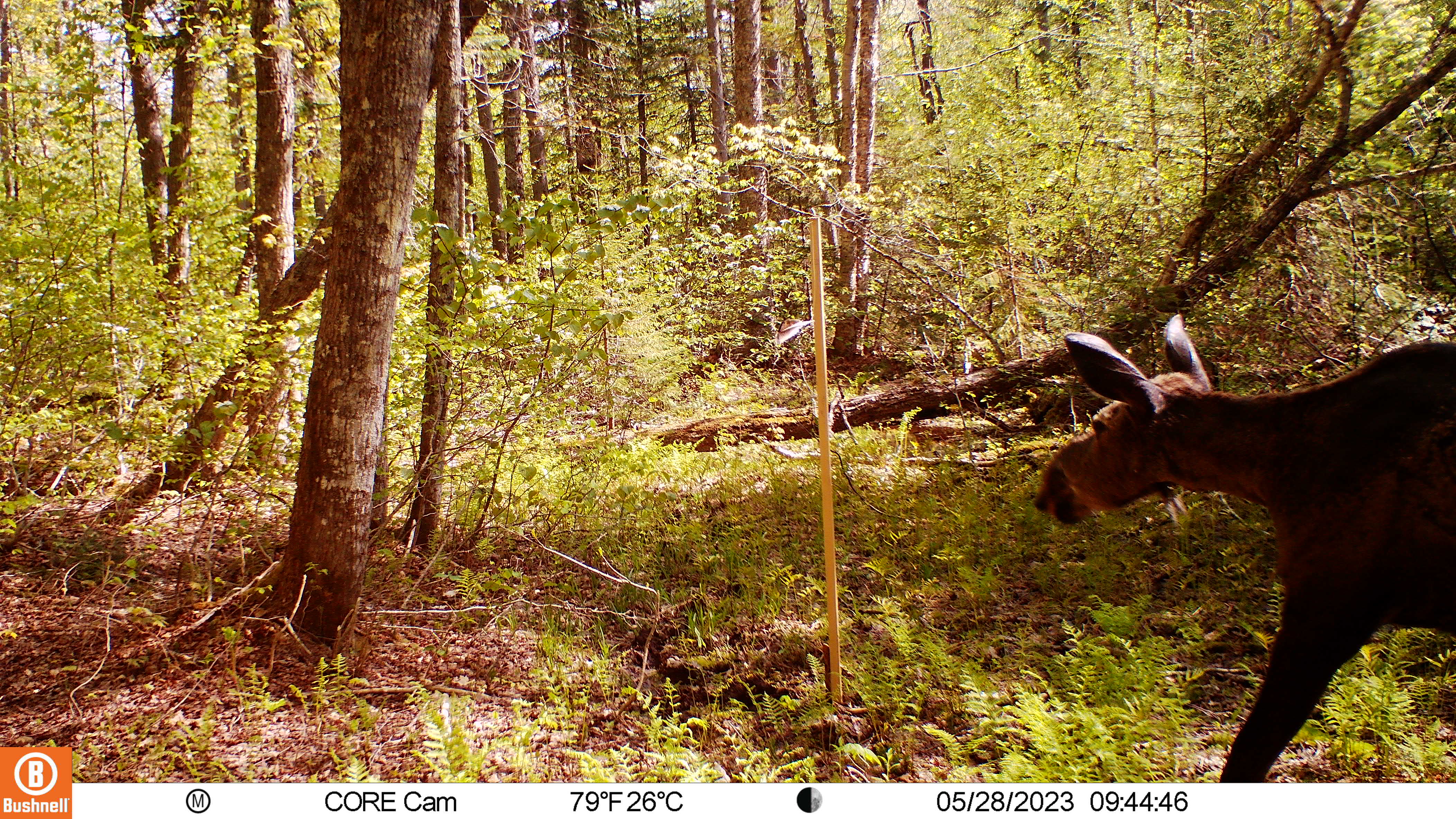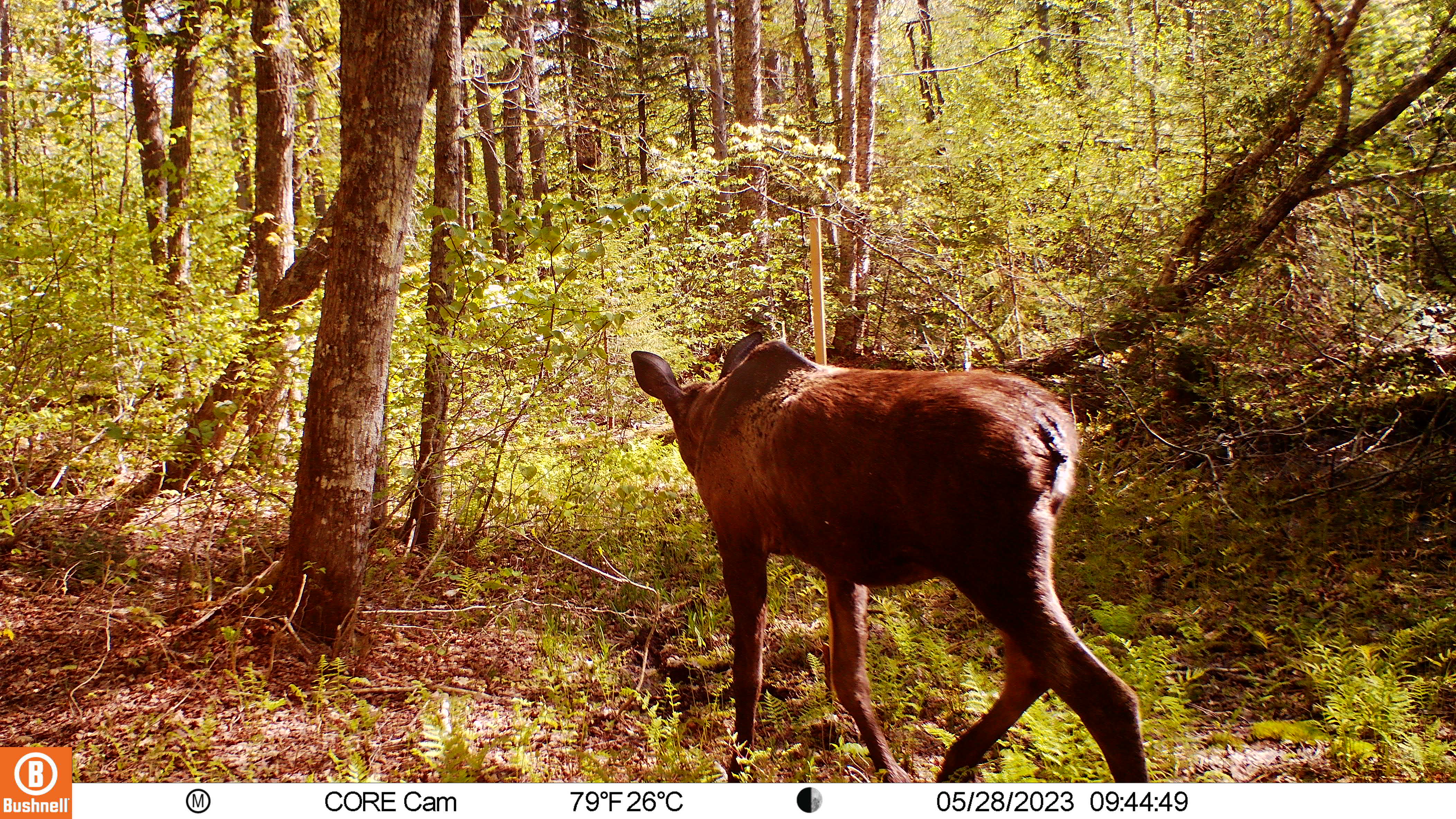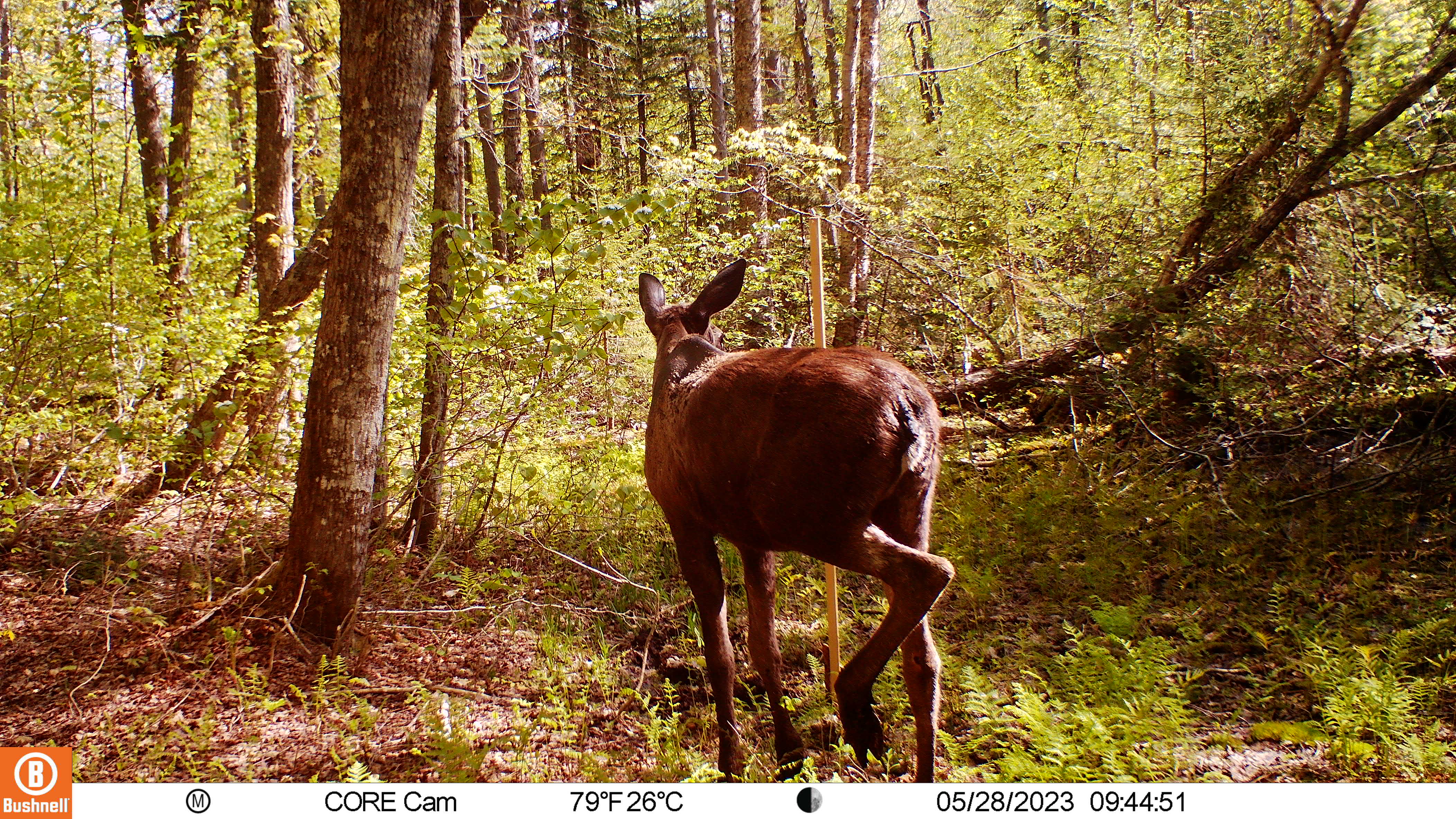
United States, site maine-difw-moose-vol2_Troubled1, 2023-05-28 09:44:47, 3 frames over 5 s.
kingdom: Animalia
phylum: Chordata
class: Mammalia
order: Artiodactyla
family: Cervidae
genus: Alces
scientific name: Alces alces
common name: moose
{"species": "moose (Alces alces)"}